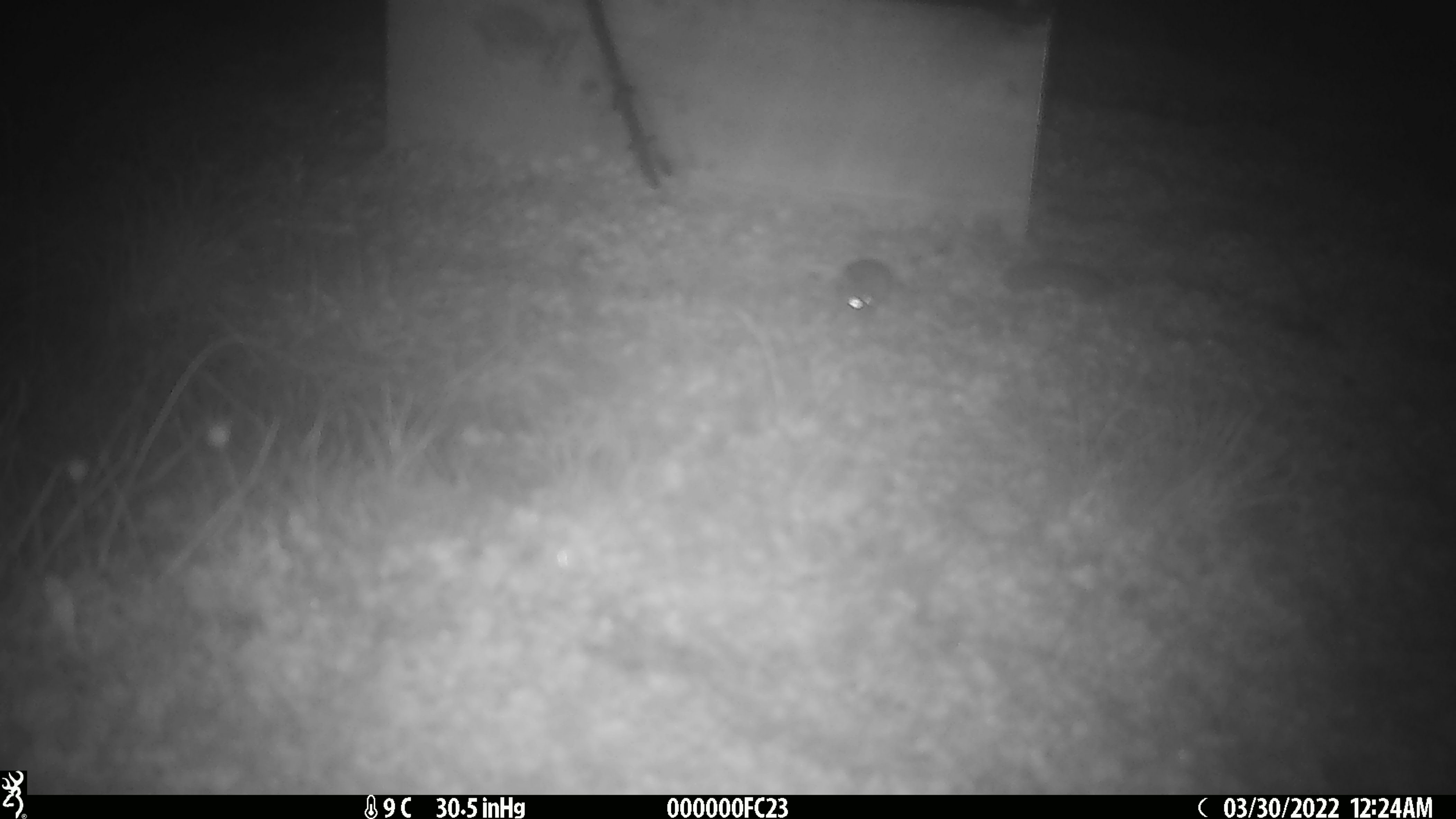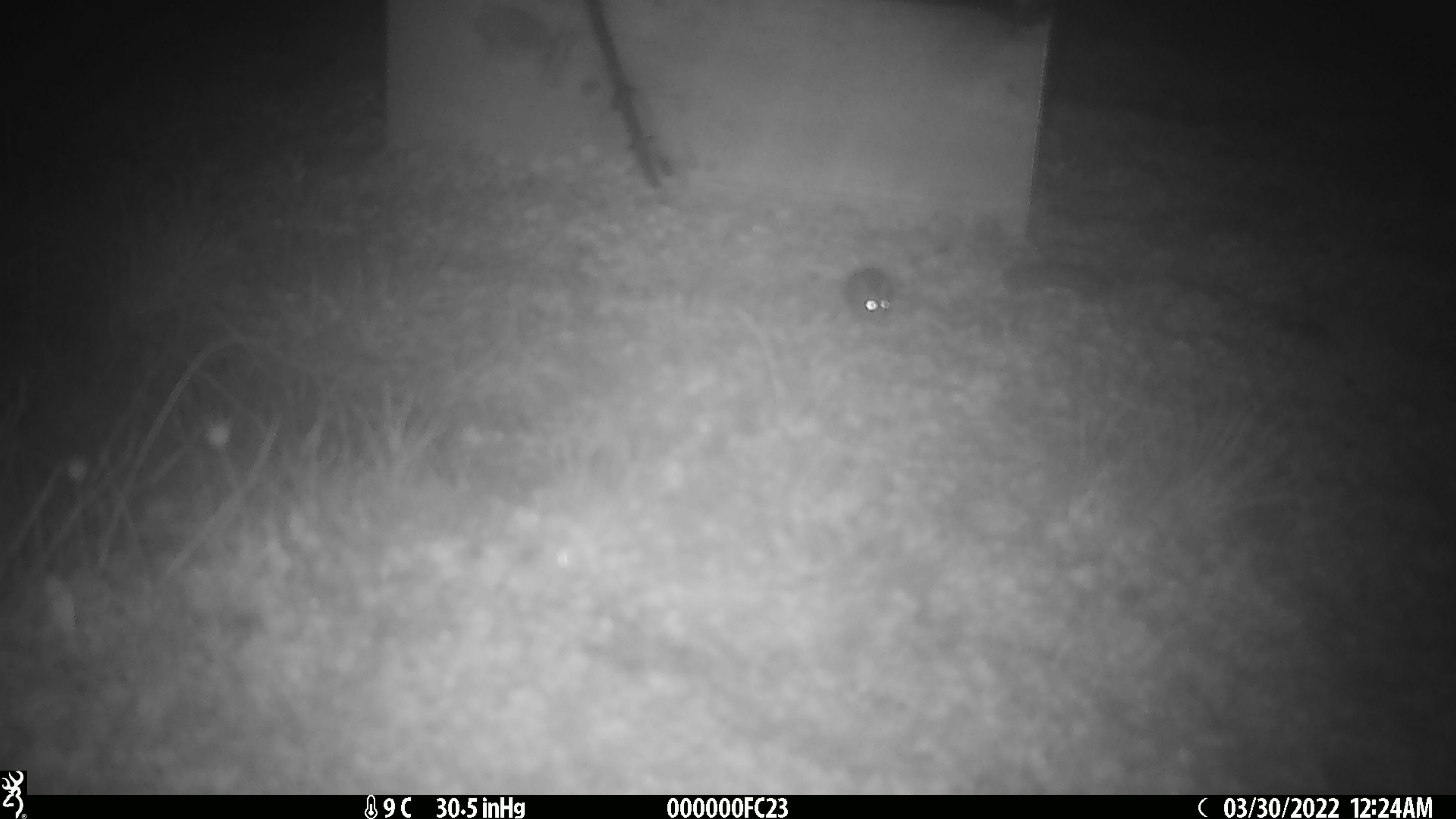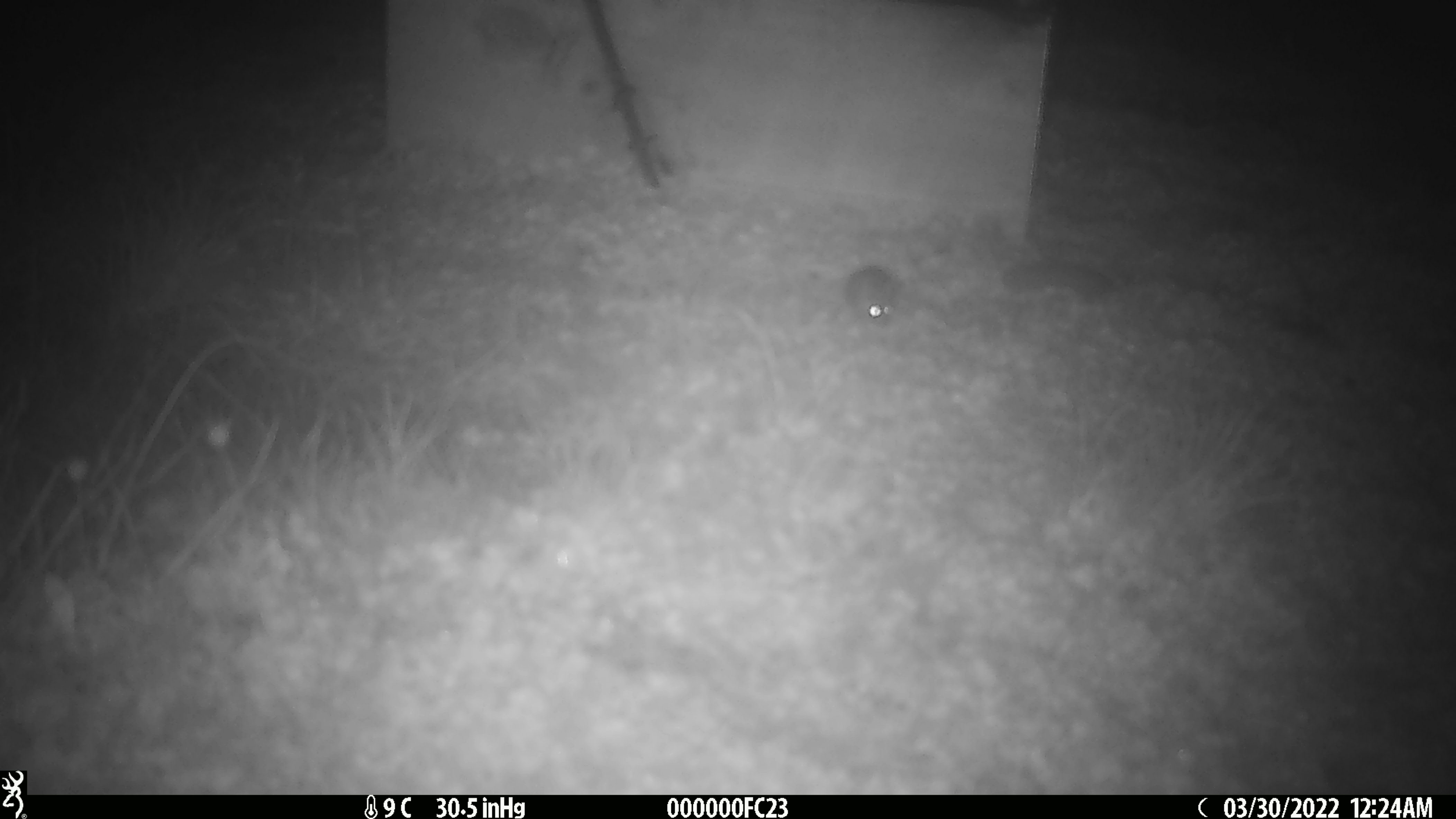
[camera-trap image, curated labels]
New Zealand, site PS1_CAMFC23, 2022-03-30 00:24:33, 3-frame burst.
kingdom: Animalia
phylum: Chordata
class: Mammalia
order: Rodentia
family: Muridae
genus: Mus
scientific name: Mus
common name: mouse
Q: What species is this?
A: Mouse (Mus).